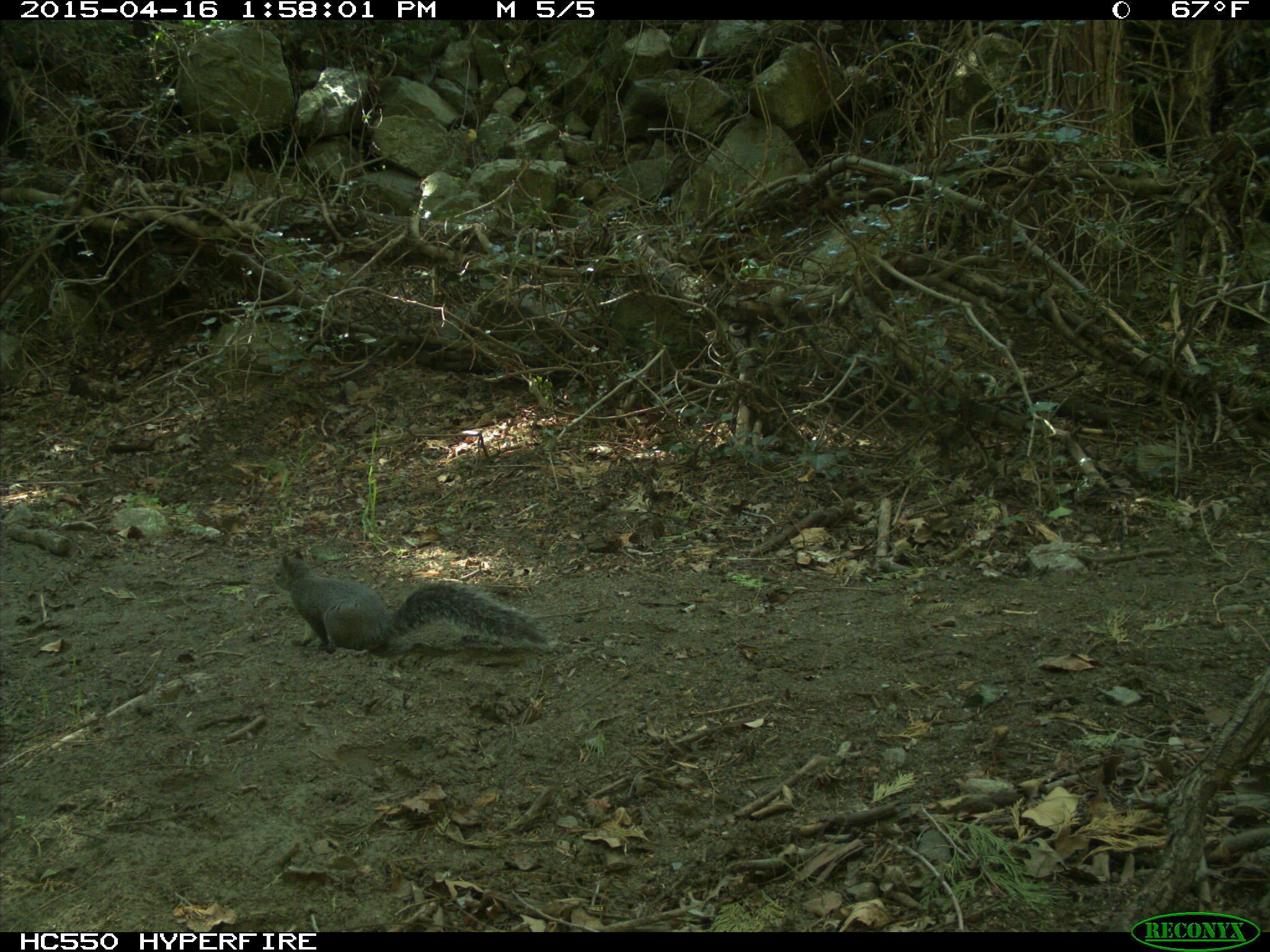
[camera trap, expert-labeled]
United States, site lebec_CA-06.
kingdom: Animalia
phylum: Chordata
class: Mammalia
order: Rodentia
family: Sciuridae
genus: Sciurus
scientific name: Sciurus carolinensis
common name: eastern gray squirrel